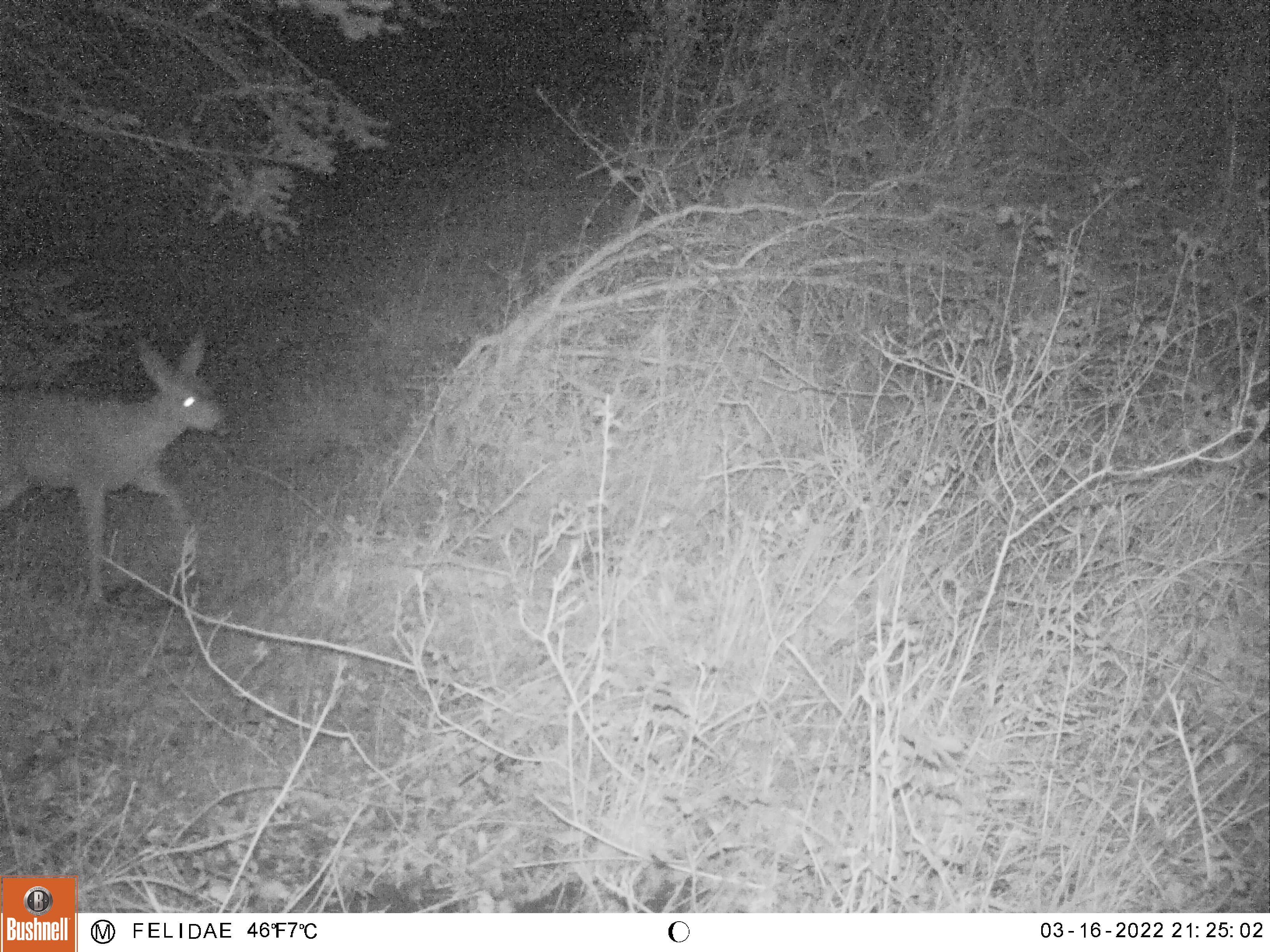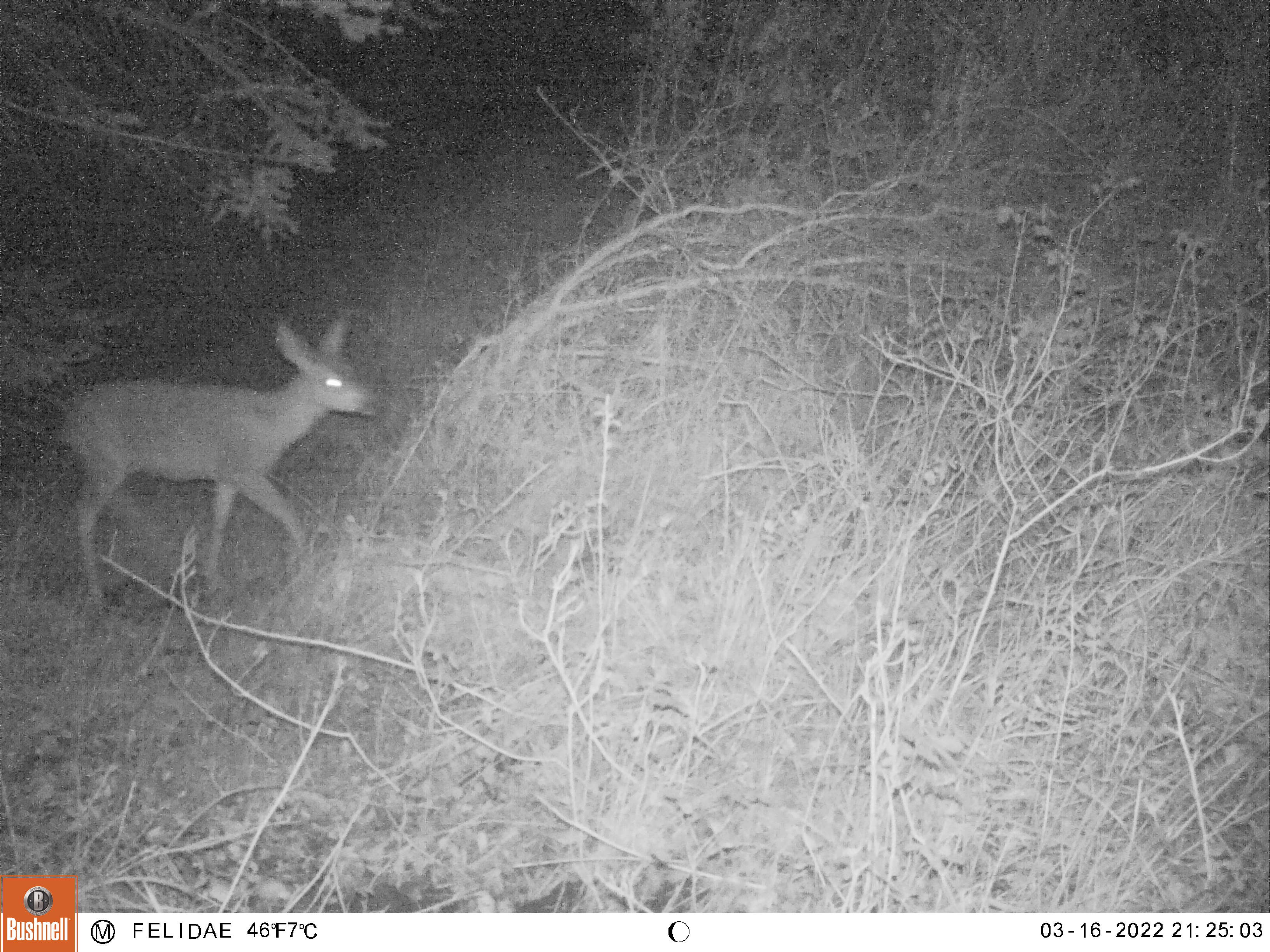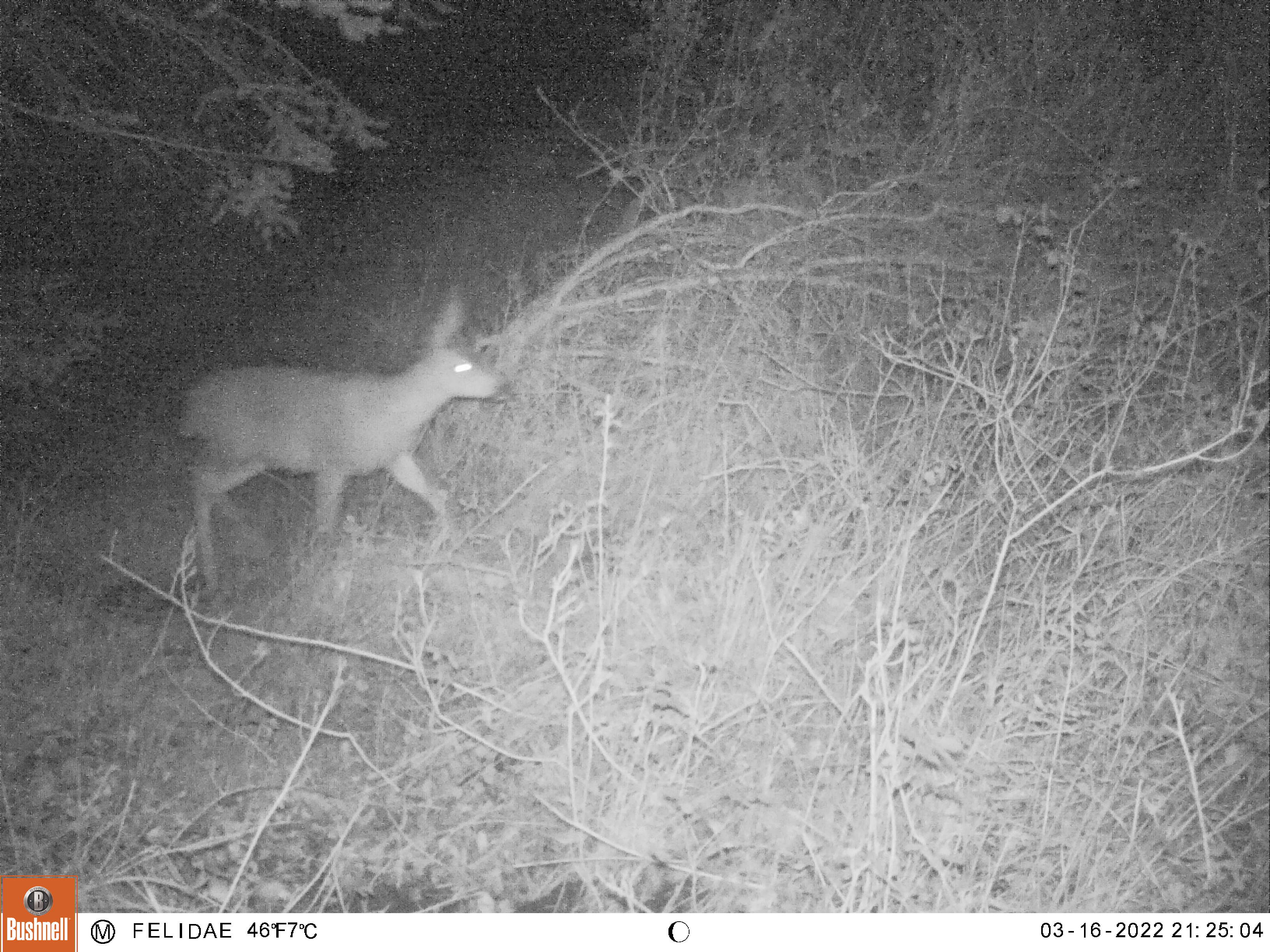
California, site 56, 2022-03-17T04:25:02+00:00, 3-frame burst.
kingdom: Animalia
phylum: Chordata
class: Mammalia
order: Artiodactyla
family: Cervidae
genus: Odocoileus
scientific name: Odocoileus hemionus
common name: mule deer